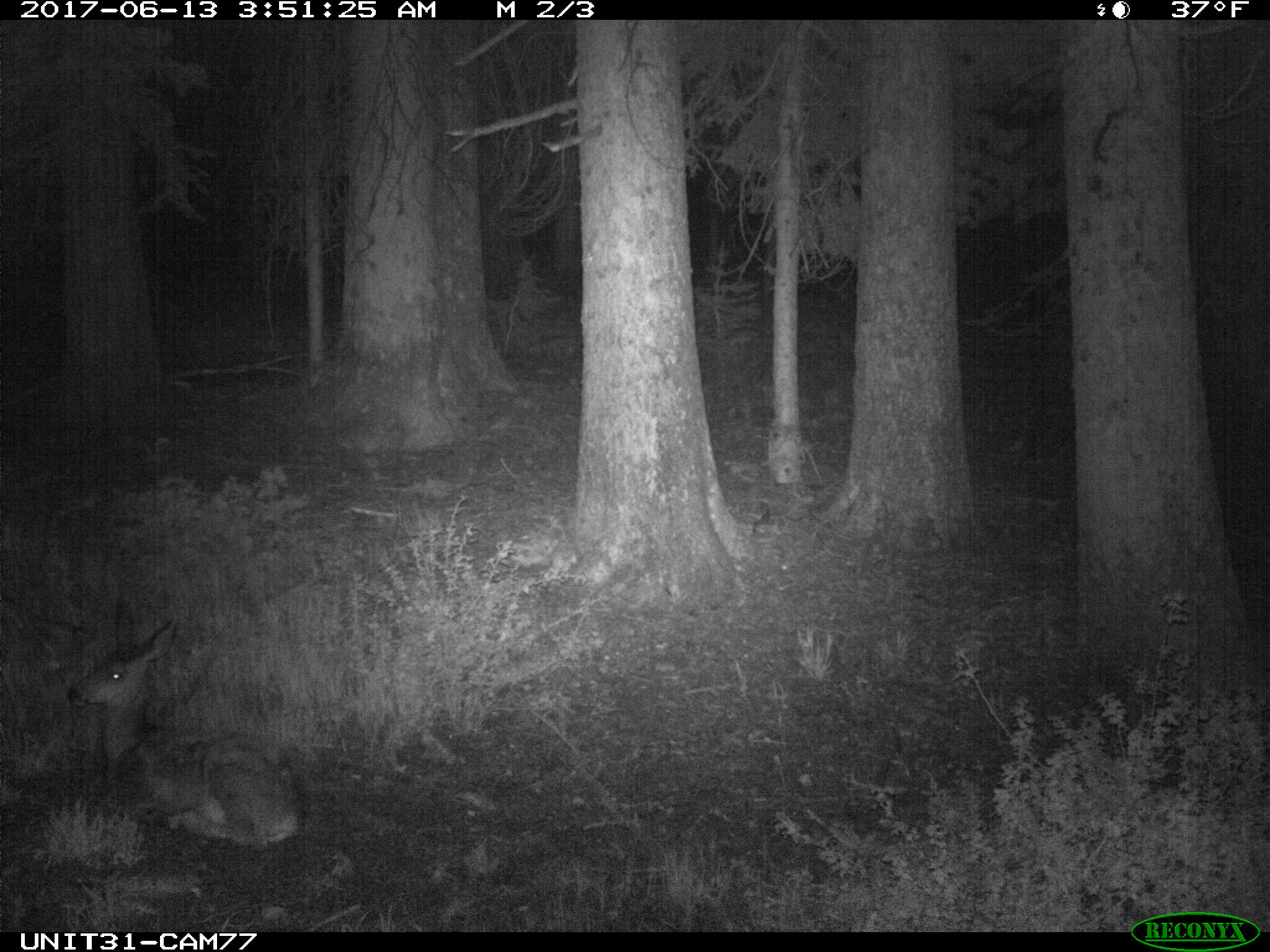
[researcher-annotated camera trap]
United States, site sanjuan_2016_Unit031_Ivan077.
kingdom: Animalia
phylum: Chordata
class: Mammalia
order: Artiodactyla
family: Cervidae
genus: Odocoileus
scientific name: Odocoileus hemionus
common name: mule deer